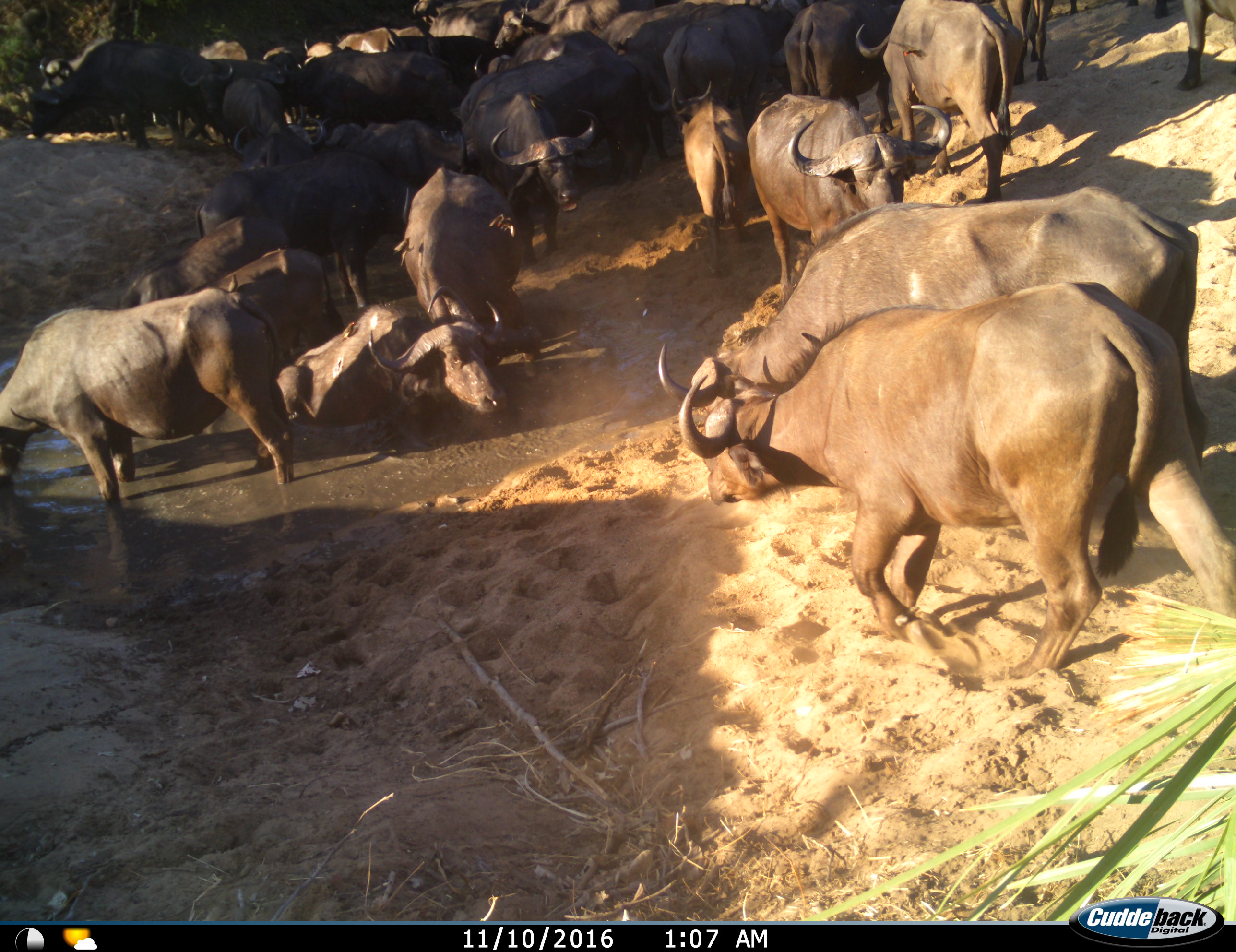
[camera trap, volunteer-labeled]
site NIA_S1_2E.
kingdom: Animalia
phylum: Chordata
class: Mammalia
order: Artiodactyla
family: Bovidae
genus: Syncerus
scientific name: Syncerus caffer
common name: african buffalo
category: buffalo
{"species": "buffalo (african buffalo) (Syncerus caffer)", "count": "11-50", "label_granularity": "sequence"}